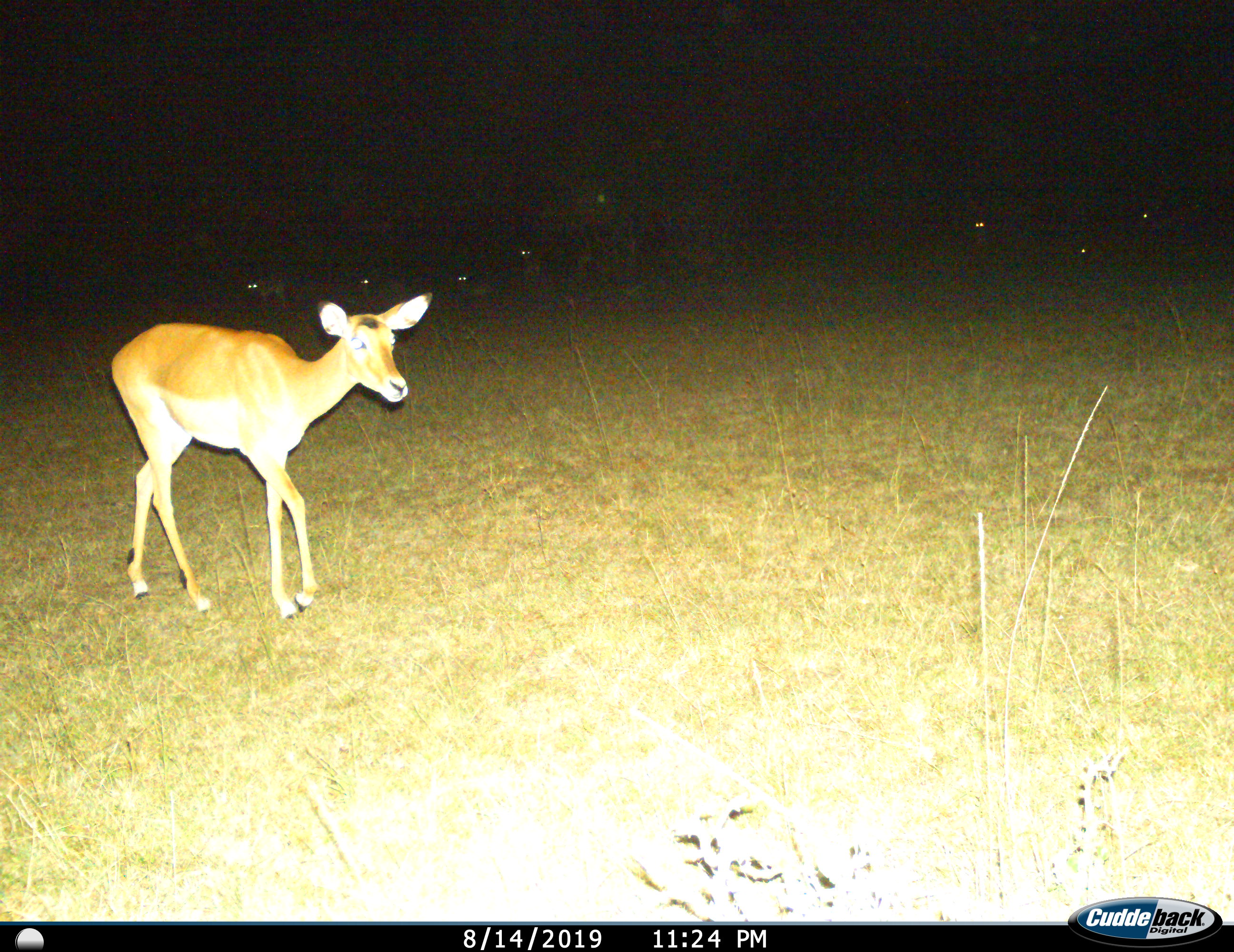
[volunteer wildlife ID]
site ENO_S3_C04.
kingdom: Animalia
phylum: Chordata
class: Mammalia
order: Artiodactyla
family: Bovidae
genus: Aepyceros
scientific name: Aepyceros melampus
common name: impala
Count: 1.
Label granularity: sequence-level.